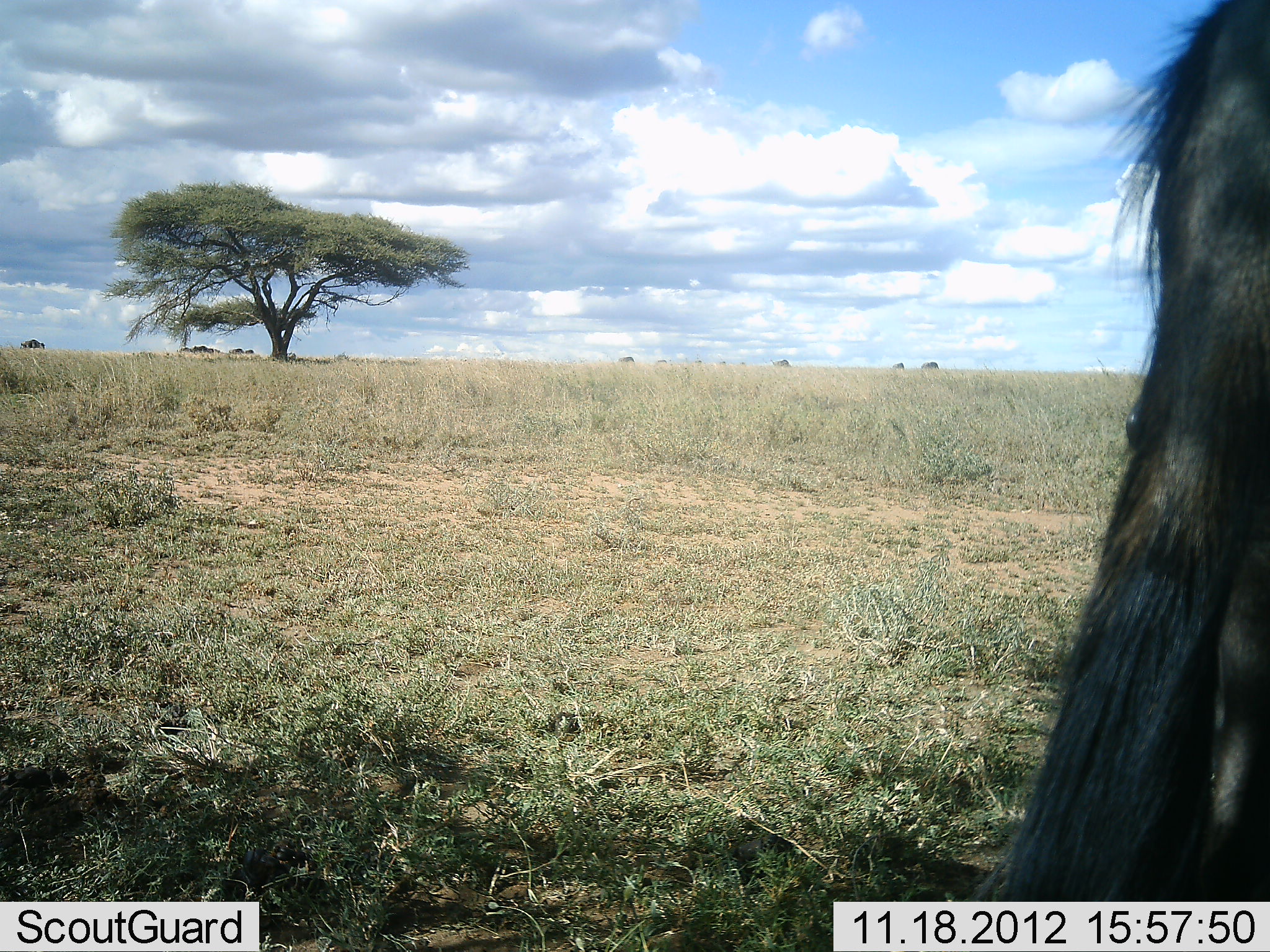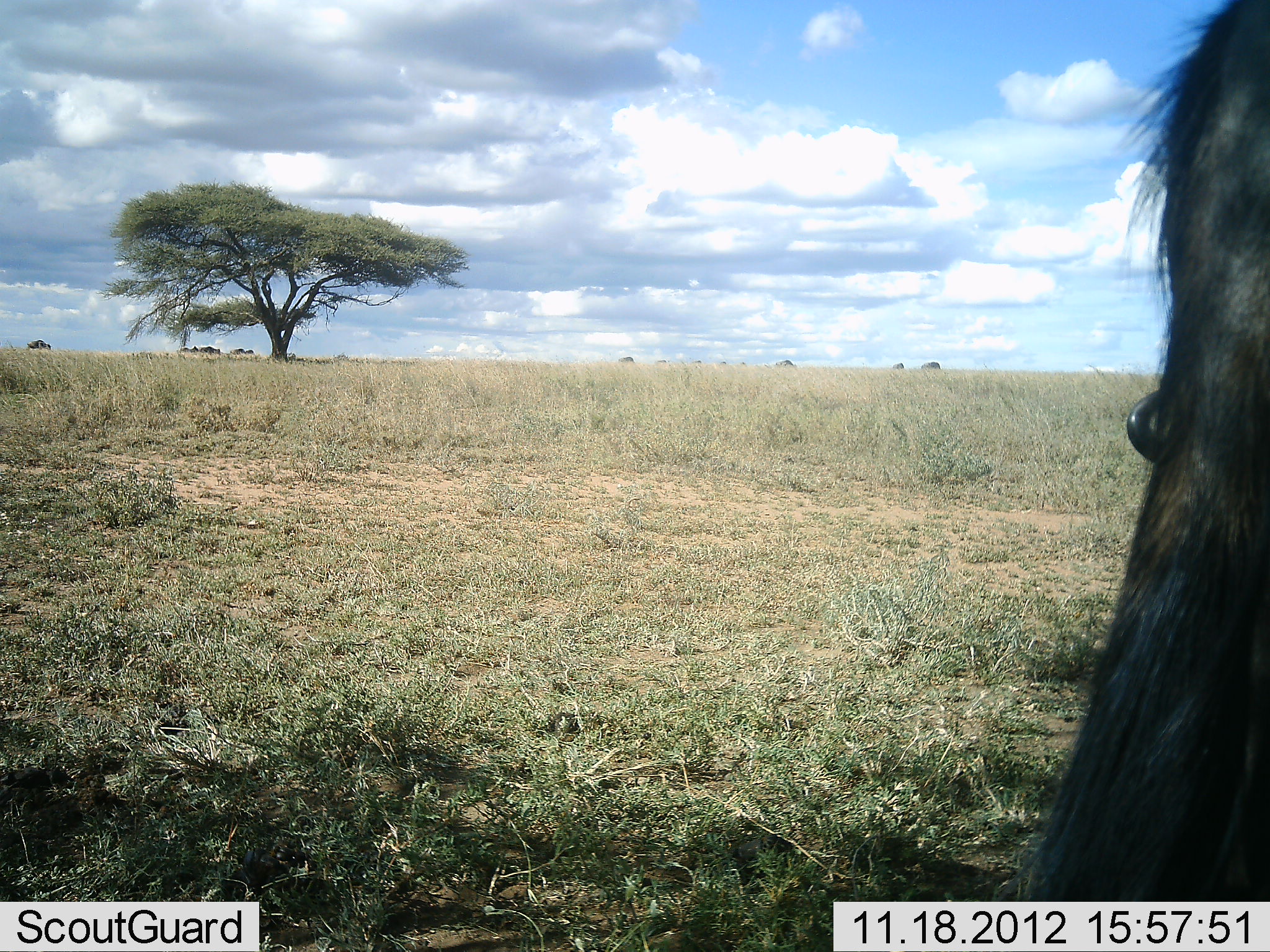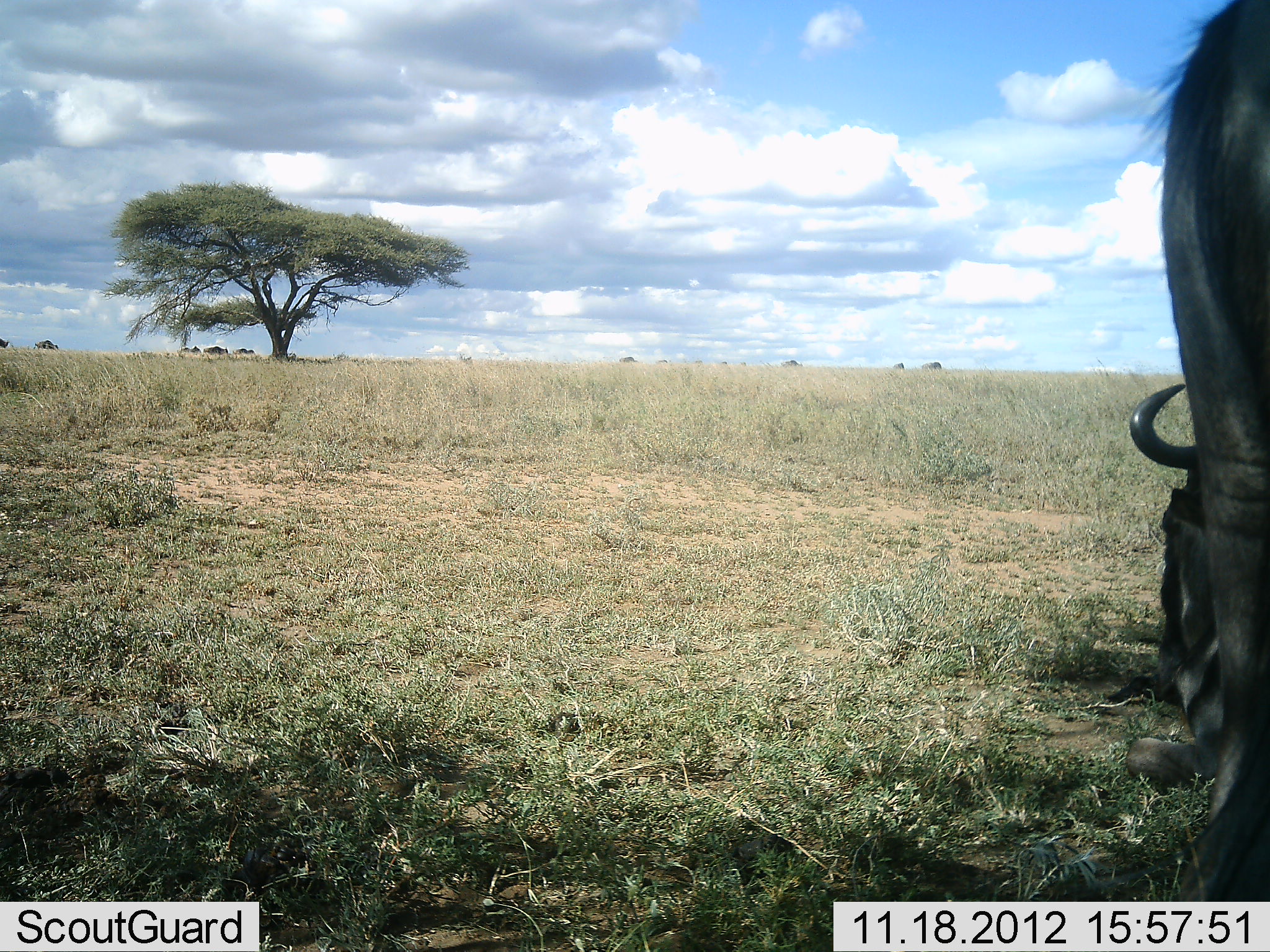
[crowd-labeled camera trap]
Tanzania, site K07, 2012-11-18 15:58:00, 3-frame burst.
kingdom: Animalia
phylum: Chordata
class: Mammalia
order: Artiodactyla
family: Bovidae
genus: Connochaetes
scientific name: Connochaetes taurinus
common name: blue wildebeest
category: wildebeest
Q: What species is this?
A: Wildebeest (blue wildebeest) (Connochaetes taurinus).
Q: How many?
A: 2.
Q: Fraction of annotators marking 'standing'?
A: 70%.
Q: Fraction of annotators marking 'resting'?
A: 40%.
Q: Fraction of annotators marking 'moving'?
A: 30%.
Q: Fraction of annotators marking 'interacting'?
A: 0%.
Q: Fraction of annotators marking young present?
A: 0%.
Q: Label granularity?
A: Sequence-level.